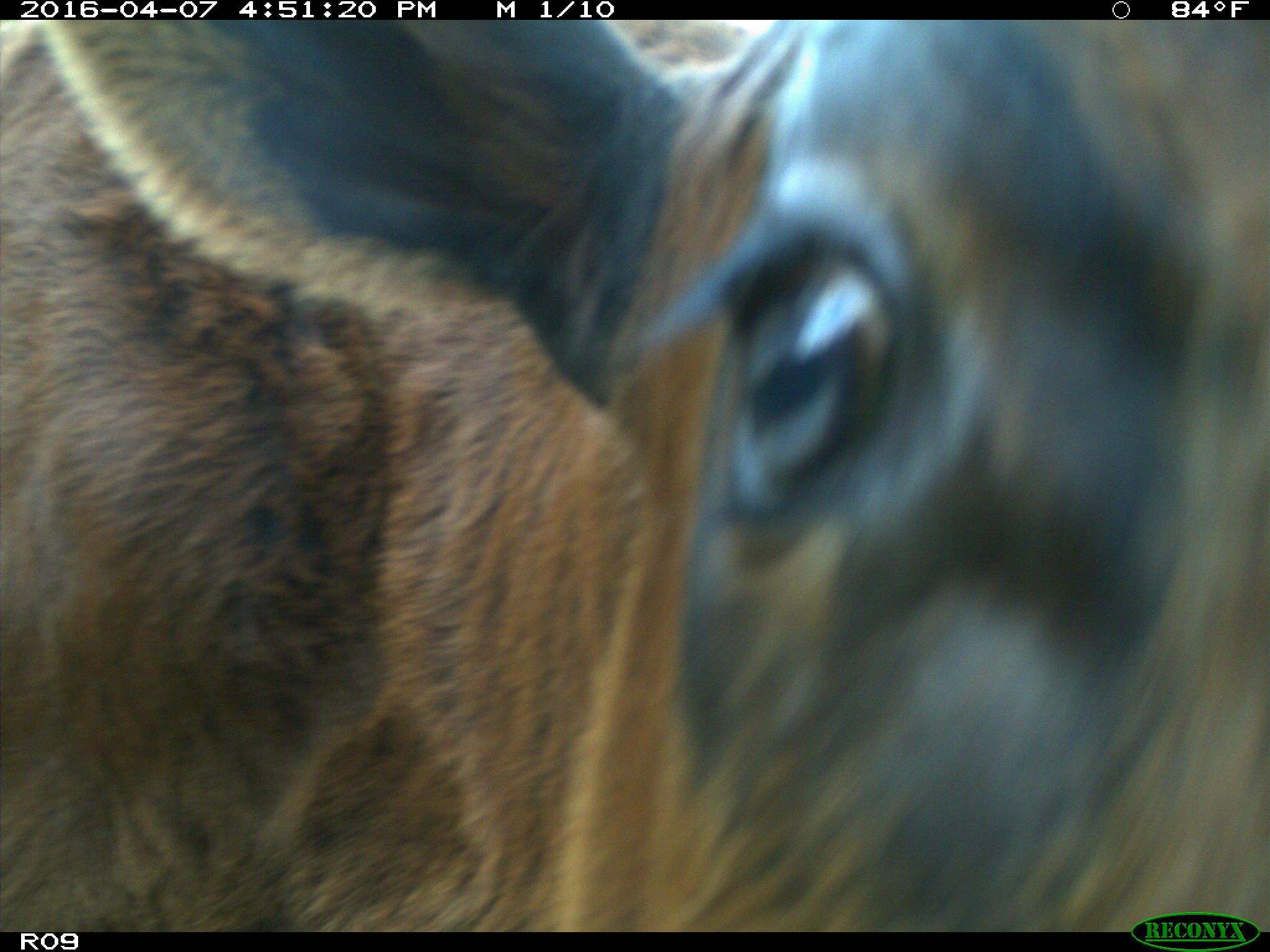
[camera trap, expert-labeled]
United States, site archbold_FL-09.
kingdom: Animalia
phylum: Chordata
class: Mammalia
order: Artiodactyla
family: Bovidae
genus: Bos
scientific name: Bos taurus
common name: domestic cow